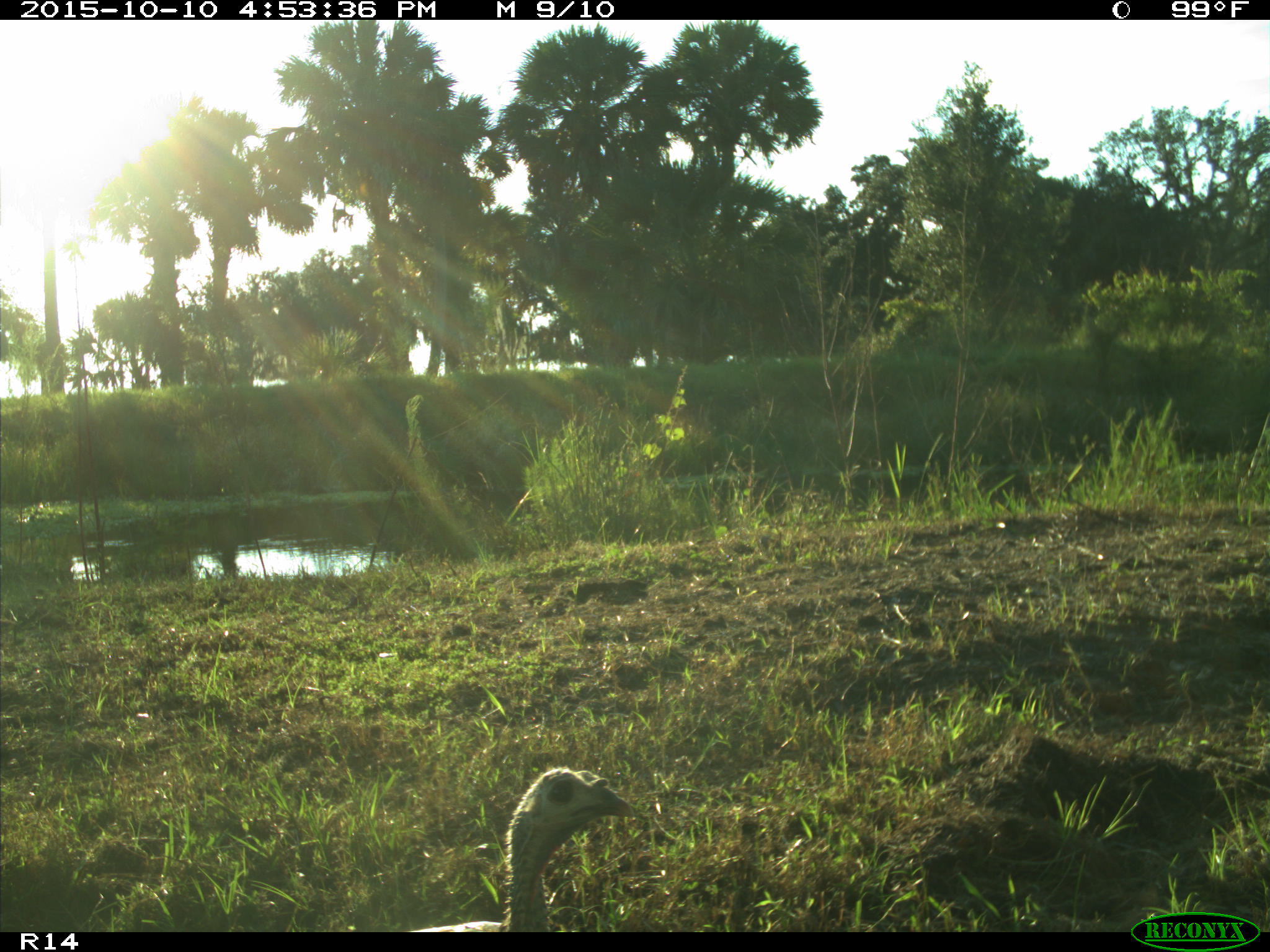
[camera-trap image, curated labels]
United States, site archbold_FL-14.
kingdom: Animalia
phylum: Chordata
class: Aves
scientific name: Aves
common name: birds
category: unidentified bird